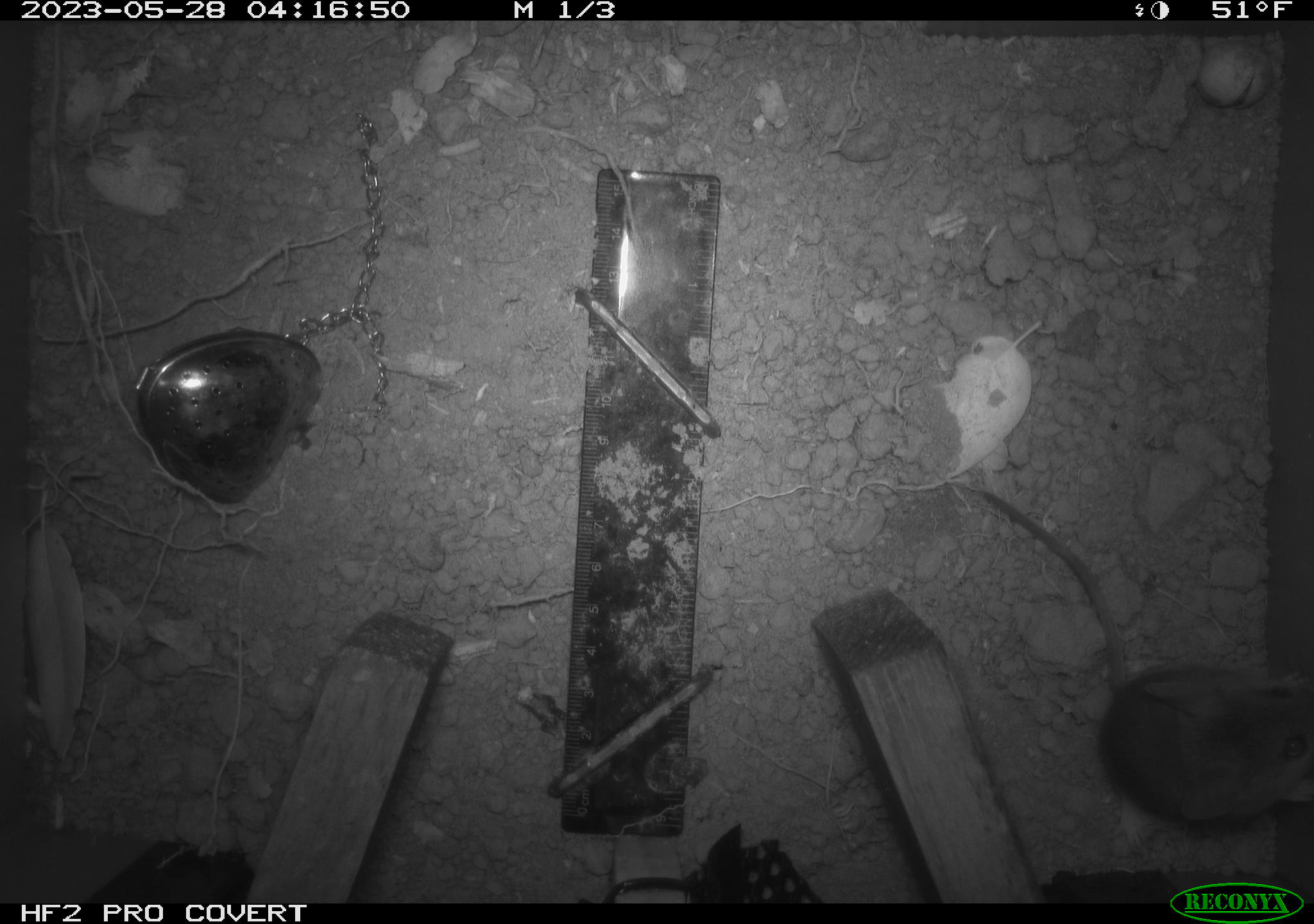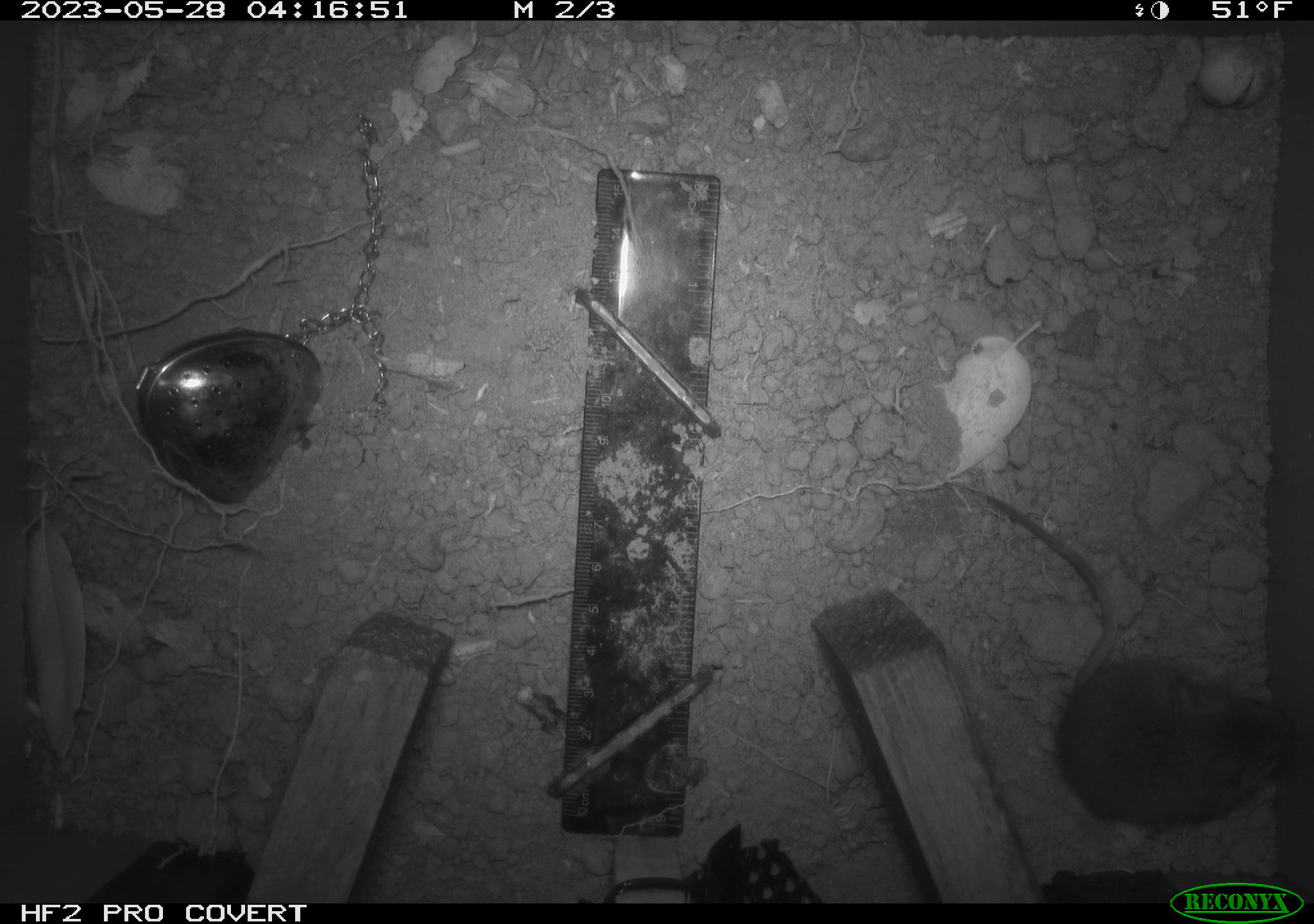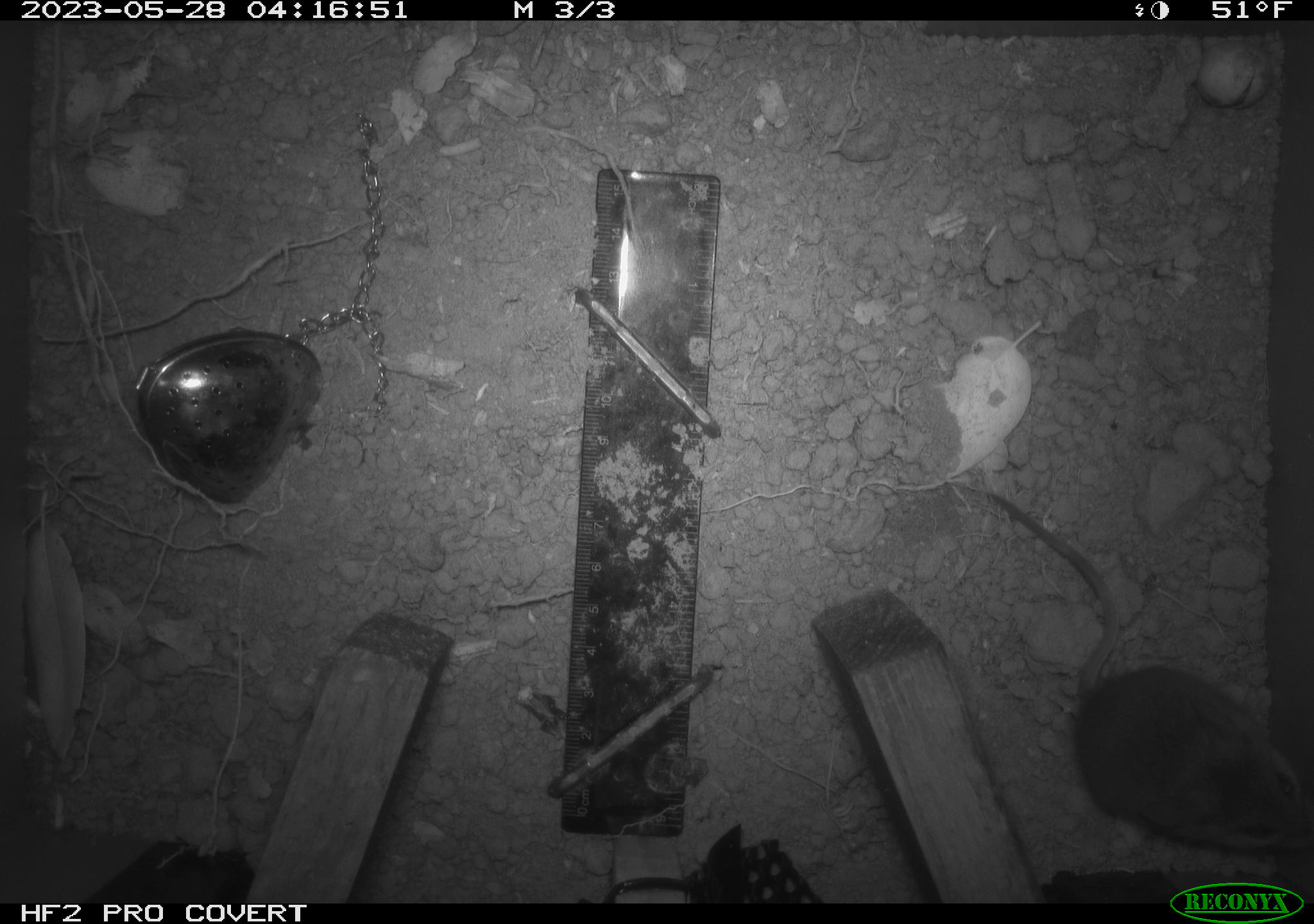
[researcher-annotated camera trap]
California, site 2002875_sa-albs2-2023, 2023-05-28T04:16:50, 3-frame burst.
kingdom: Animalia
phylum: Chordata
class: Mammalia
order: Rodentia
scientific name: Rodentia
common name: mouse species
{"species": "mouse species (Rodentia)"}